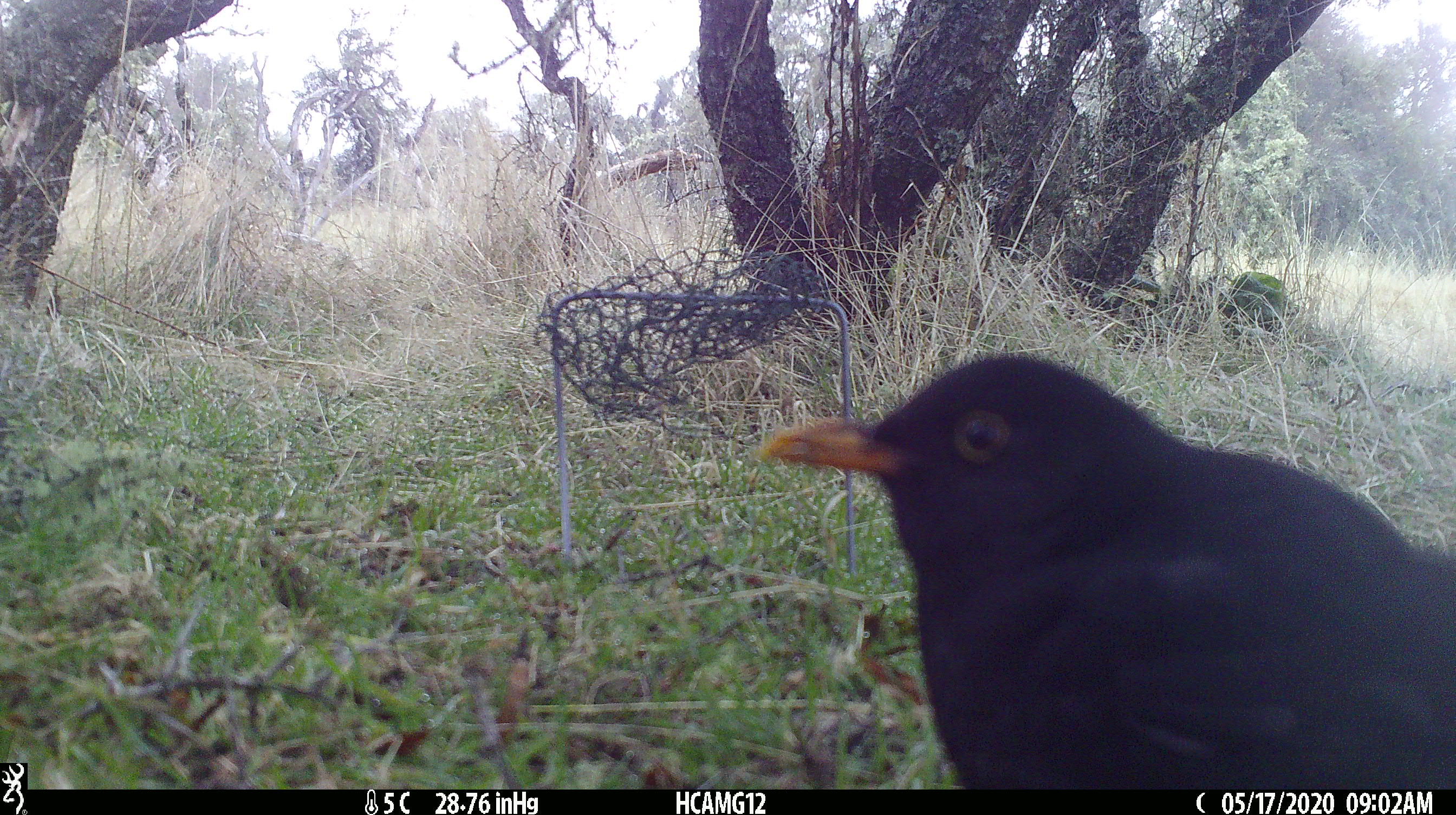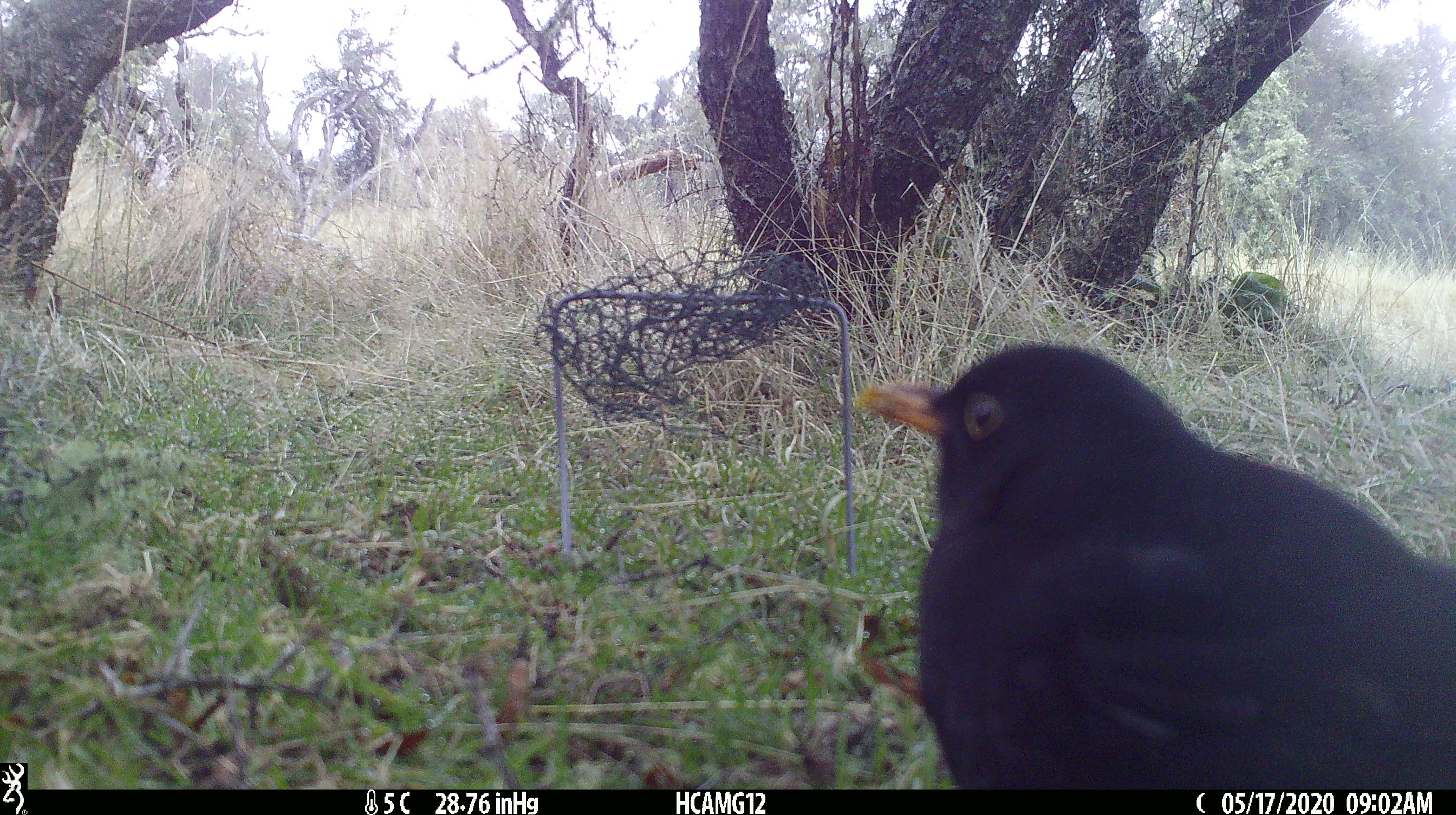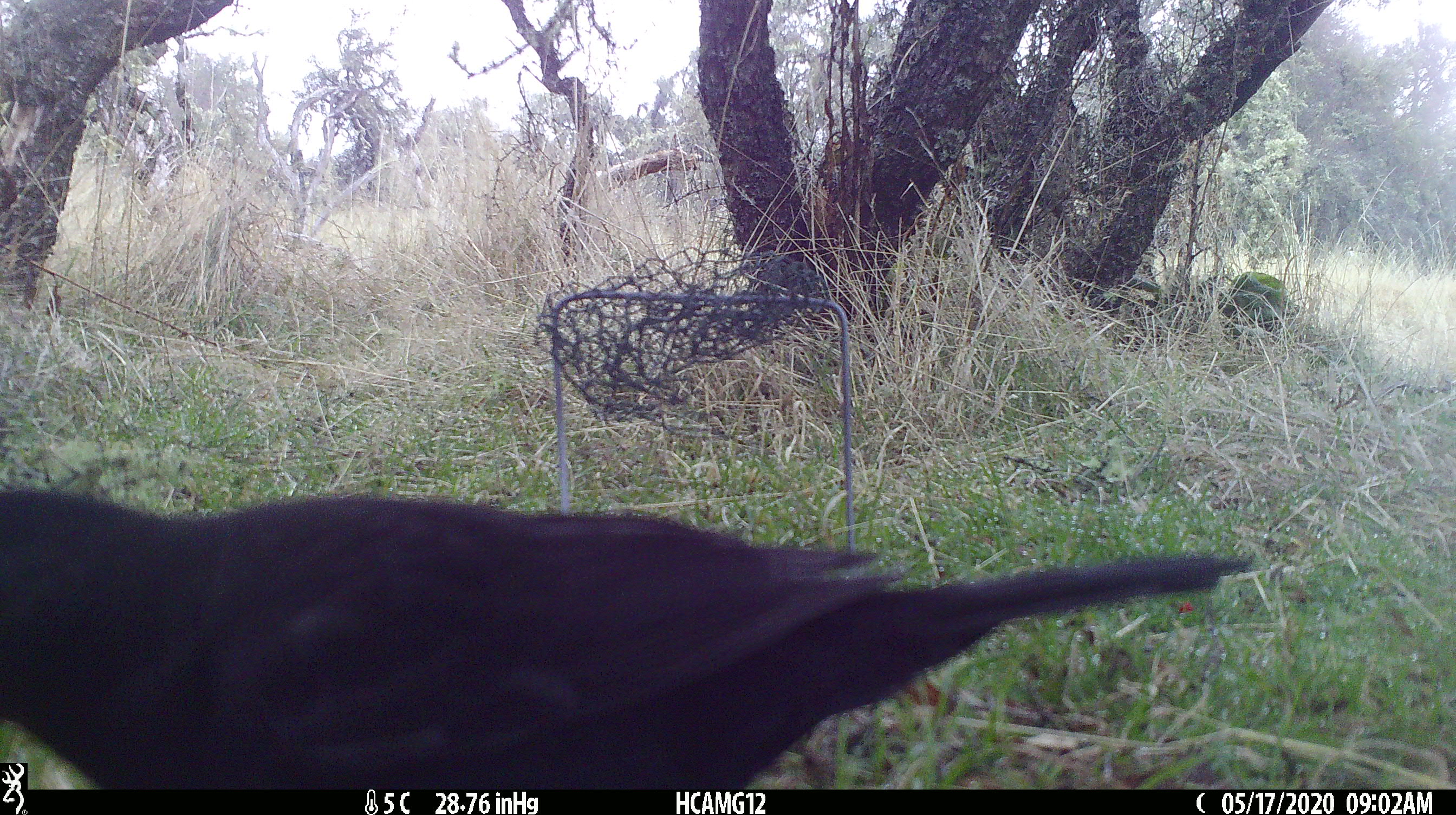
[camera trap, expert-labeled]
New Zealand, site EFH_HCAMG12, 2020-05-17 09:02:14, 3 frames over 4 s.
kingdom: Animalia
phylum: Chordata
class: Aves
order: Passeriformes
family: Turdidae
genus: Turdus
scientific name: Turdus merula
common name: eurasian blackbird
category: blackbird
Blackbird (eurasian blackbird) (Turdus merula).